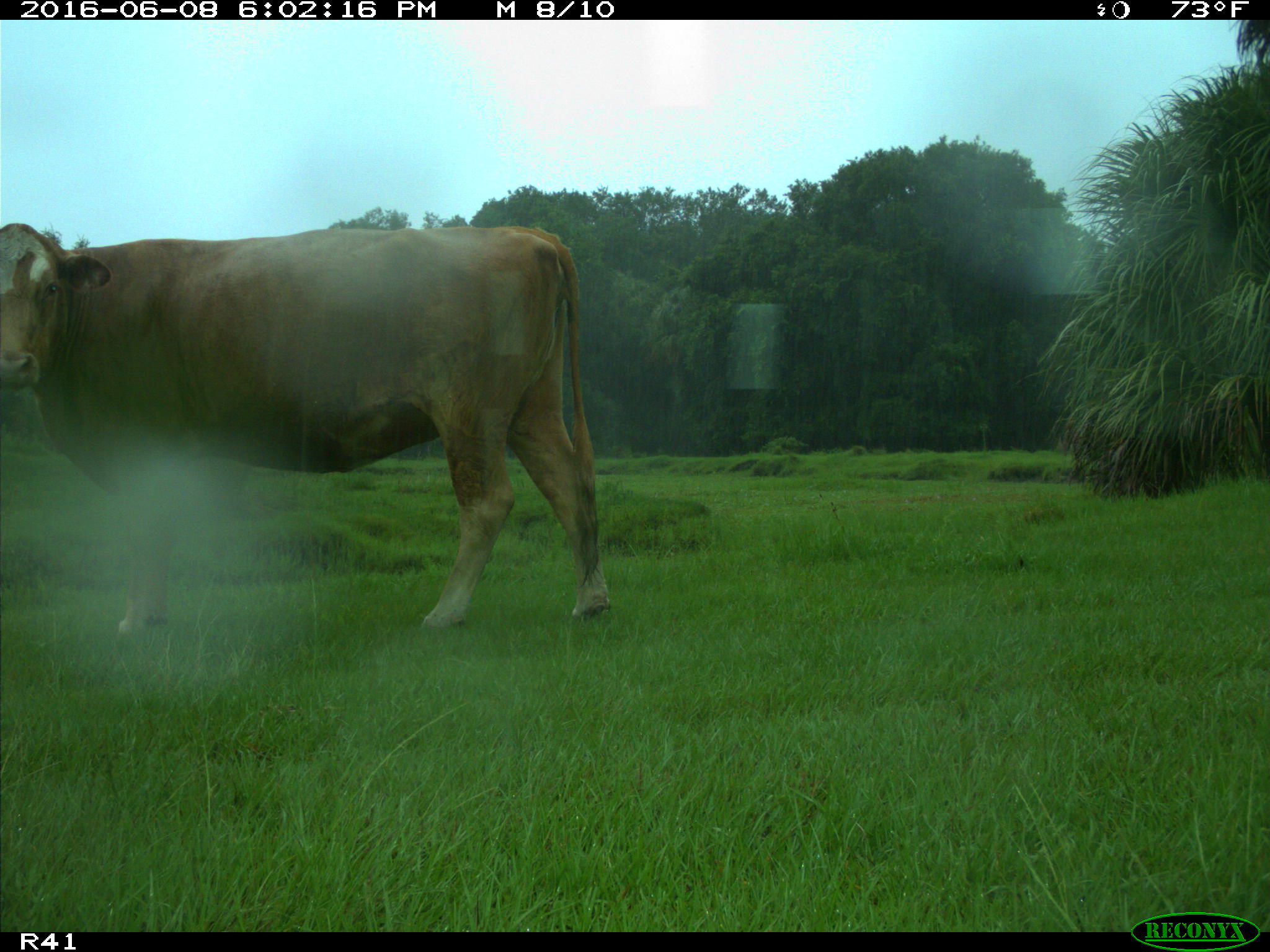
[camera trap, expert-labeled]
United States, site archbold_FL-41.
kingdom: Animalia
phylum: Chordata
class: Mammalia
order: Artiodactyla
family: Bovidae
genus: Bos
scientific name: Bos taurus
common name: domestic cow